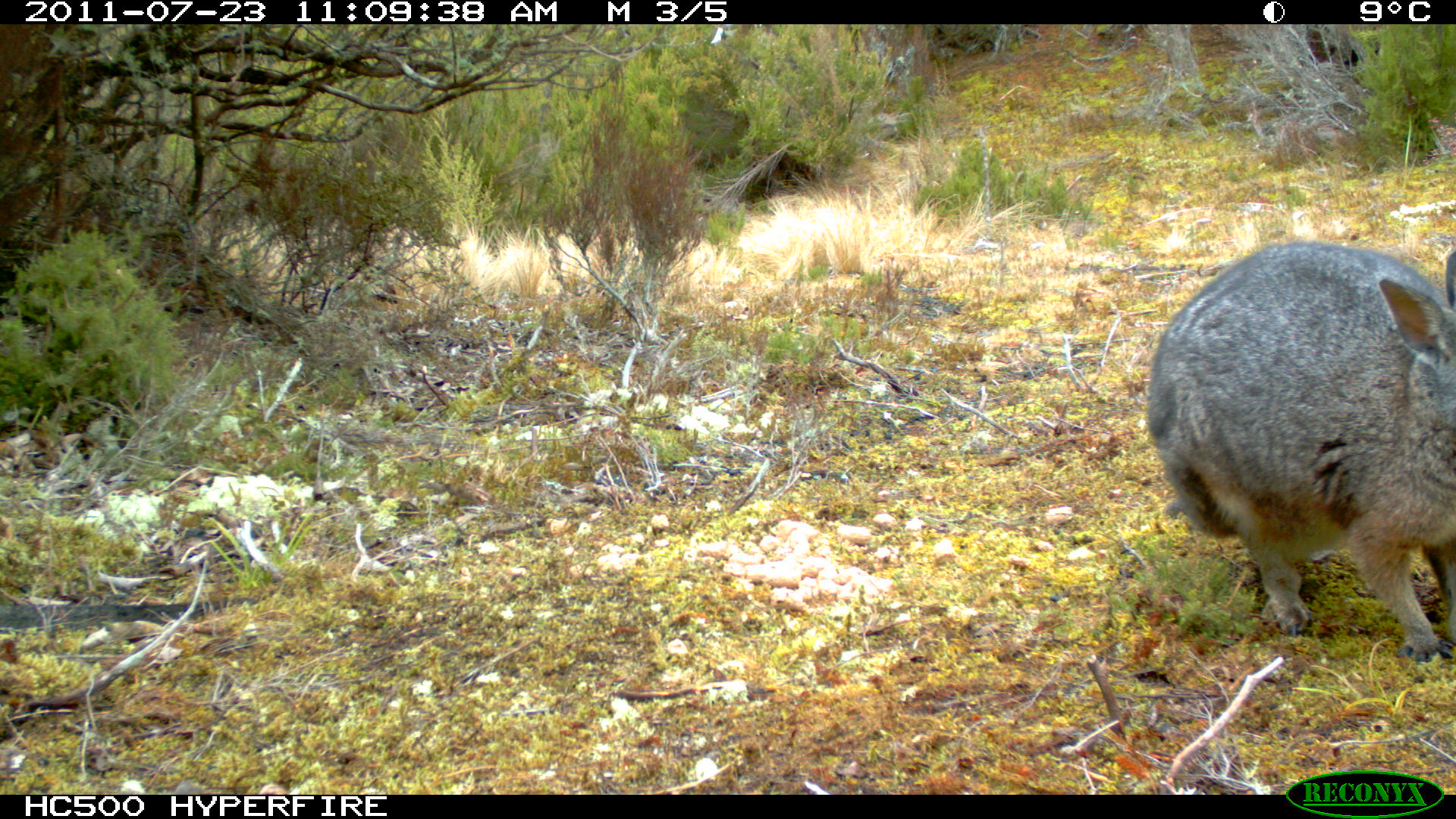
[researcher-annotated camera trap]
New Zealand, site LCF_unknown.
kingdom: Animalia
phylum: Chordata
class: Mammalia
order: Diprotodontia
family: Macropodidae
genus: Notamacropus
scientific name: Notamacropus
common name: wallaby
Wallaby (Notamacropus).